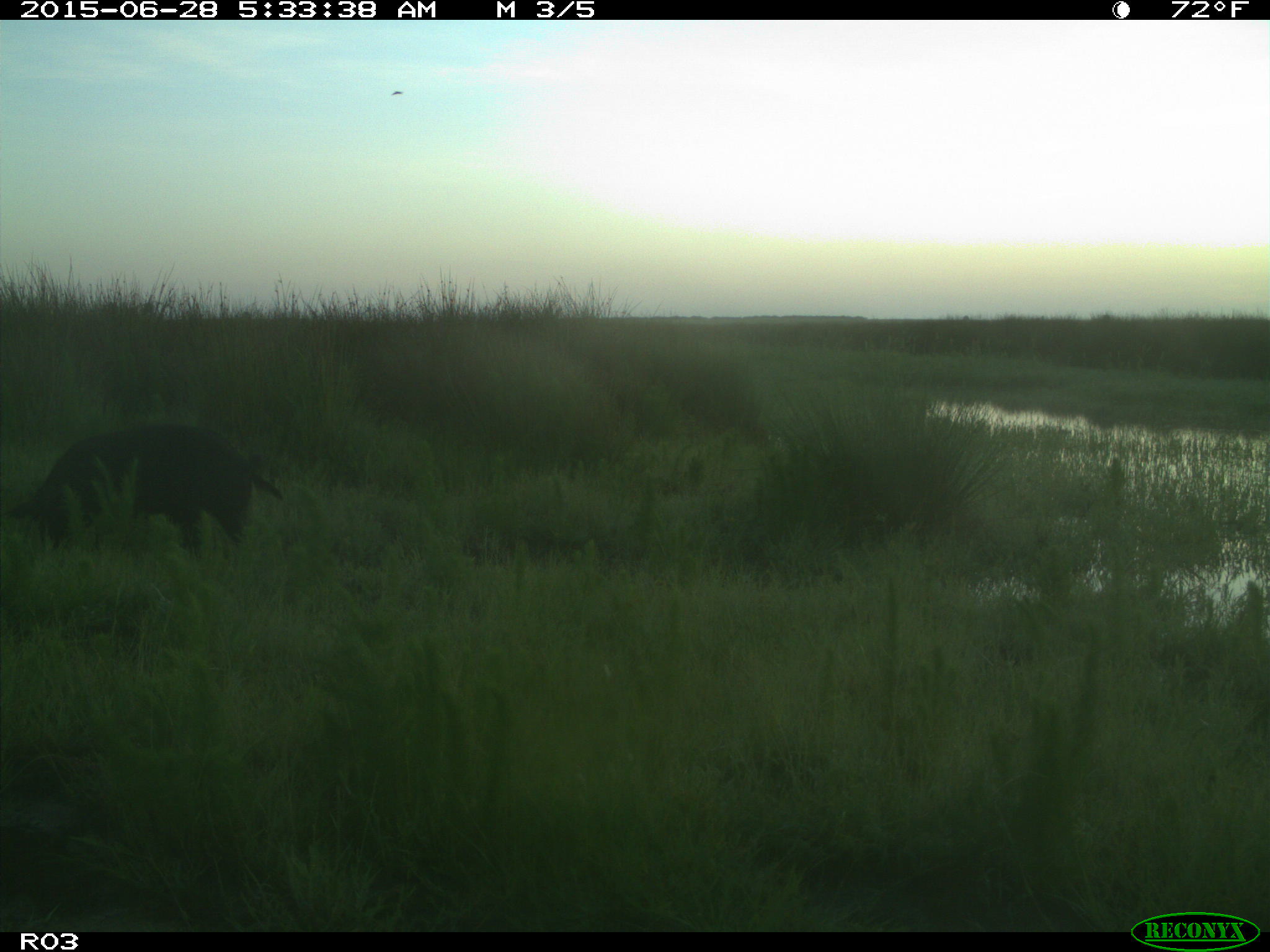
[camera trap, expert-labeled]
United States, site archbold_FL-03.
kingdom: Animalia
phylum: Chordata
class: Mammalia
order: Artiodactyla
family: Suidae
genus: Sus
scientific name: Sus scrofa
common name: wild boar